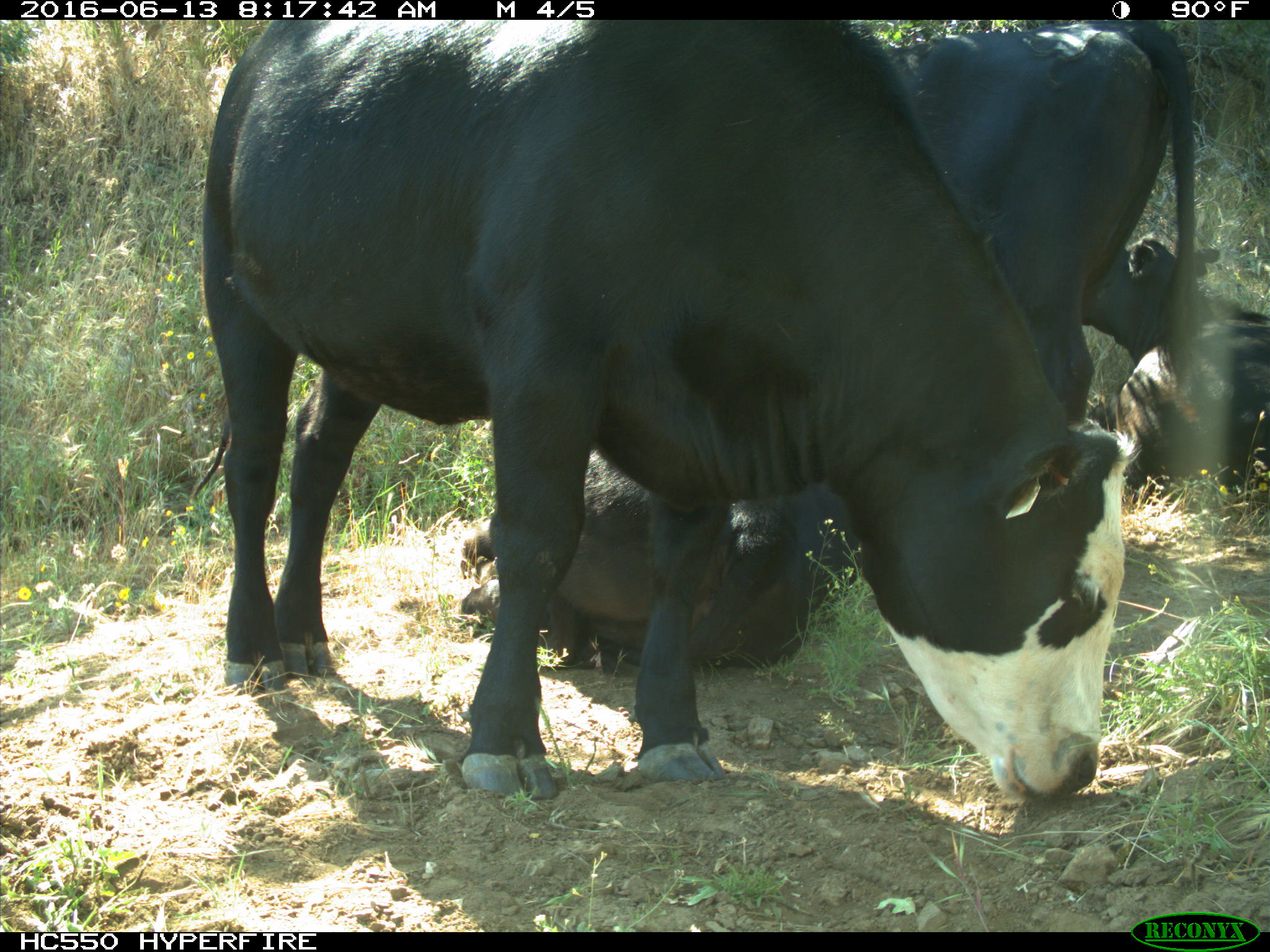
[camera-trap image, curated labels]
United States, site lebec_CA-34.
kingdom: Animalia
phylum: Chordata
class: Mammalia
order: Artiodactyla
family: Bovidae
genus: Bos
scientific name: Bos taurus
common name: domestic cow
Bos taurus (domestic cow).